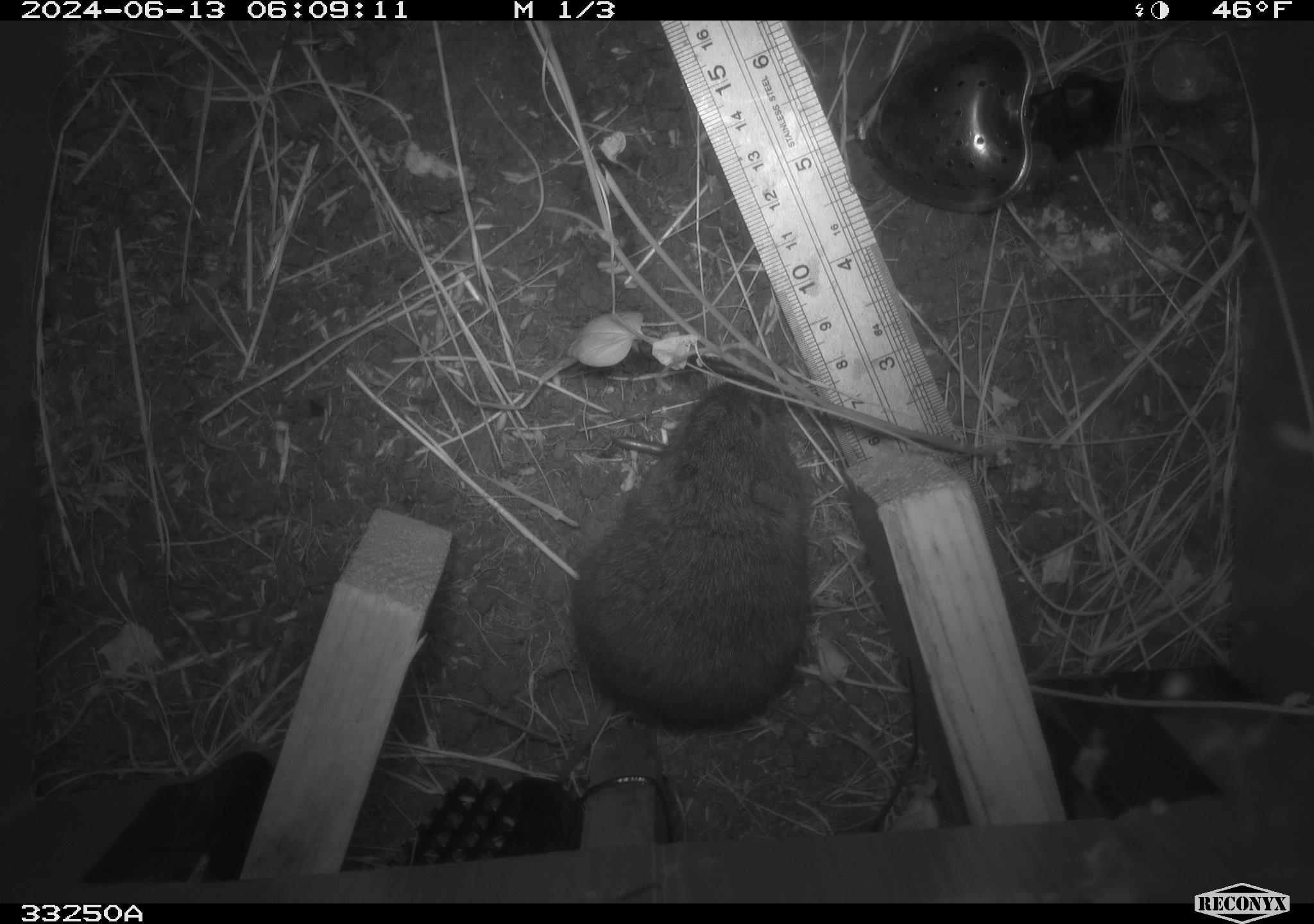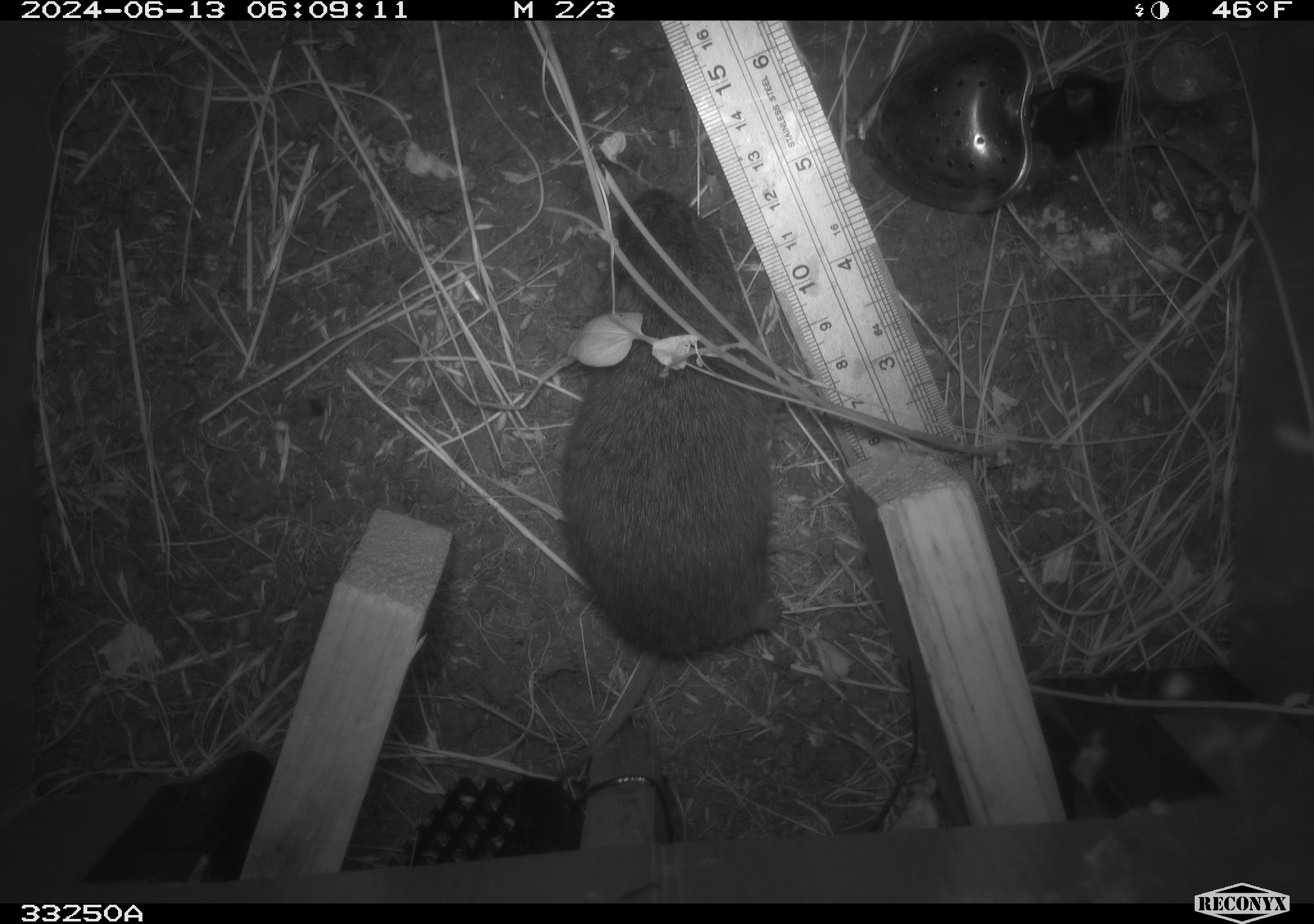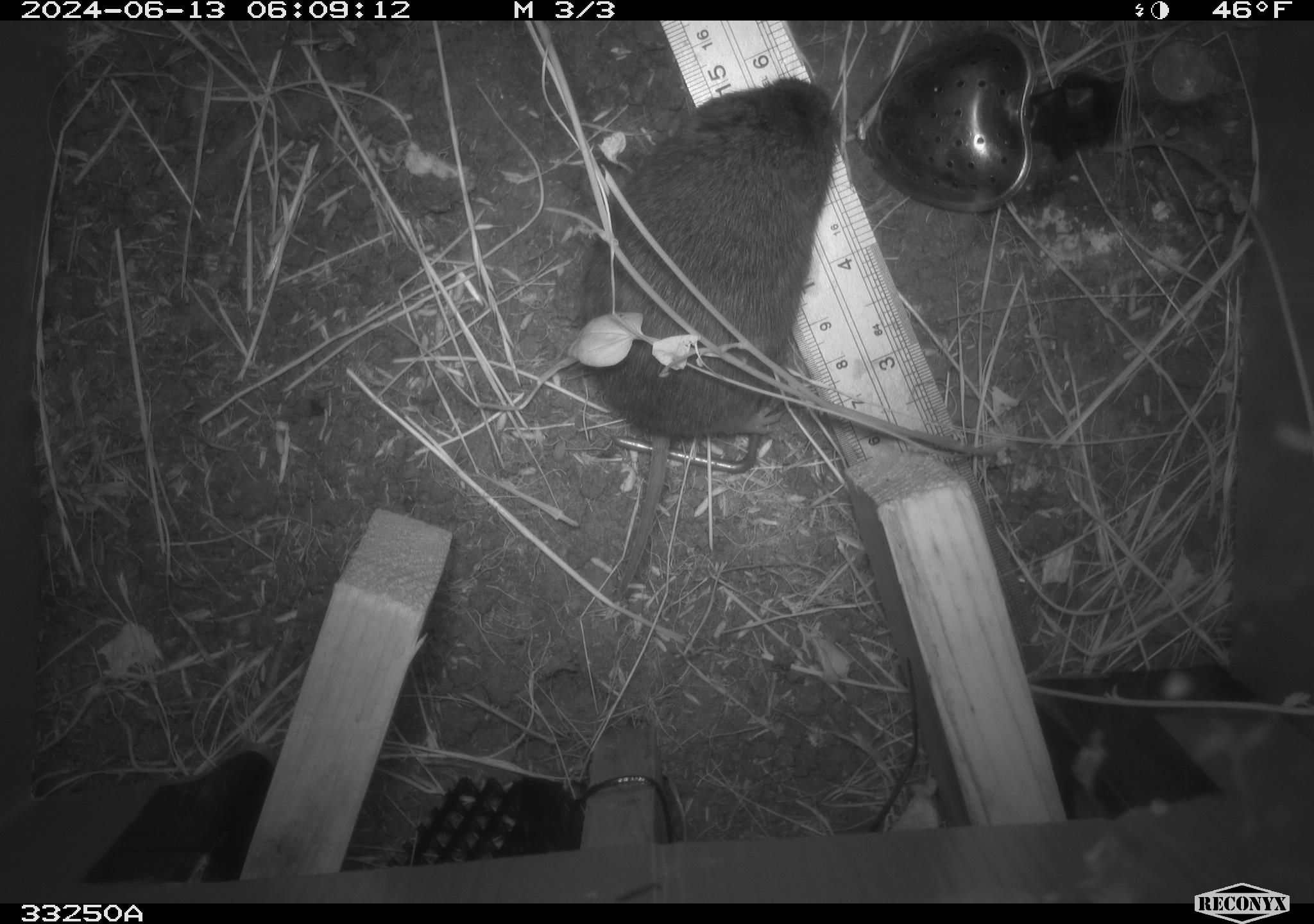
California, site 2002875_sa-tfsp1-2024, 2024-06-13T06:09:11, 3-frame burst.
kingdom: Animalia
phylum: Chordata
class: Mammalia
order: Rodentia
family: Cricetidae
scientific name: Arvicolinae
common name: voles, lemmings, and muskrats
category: arvicolinae subfamily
Arvicolinae subfamily (voles, lemmings, and muskrats) (Arvicolinae).